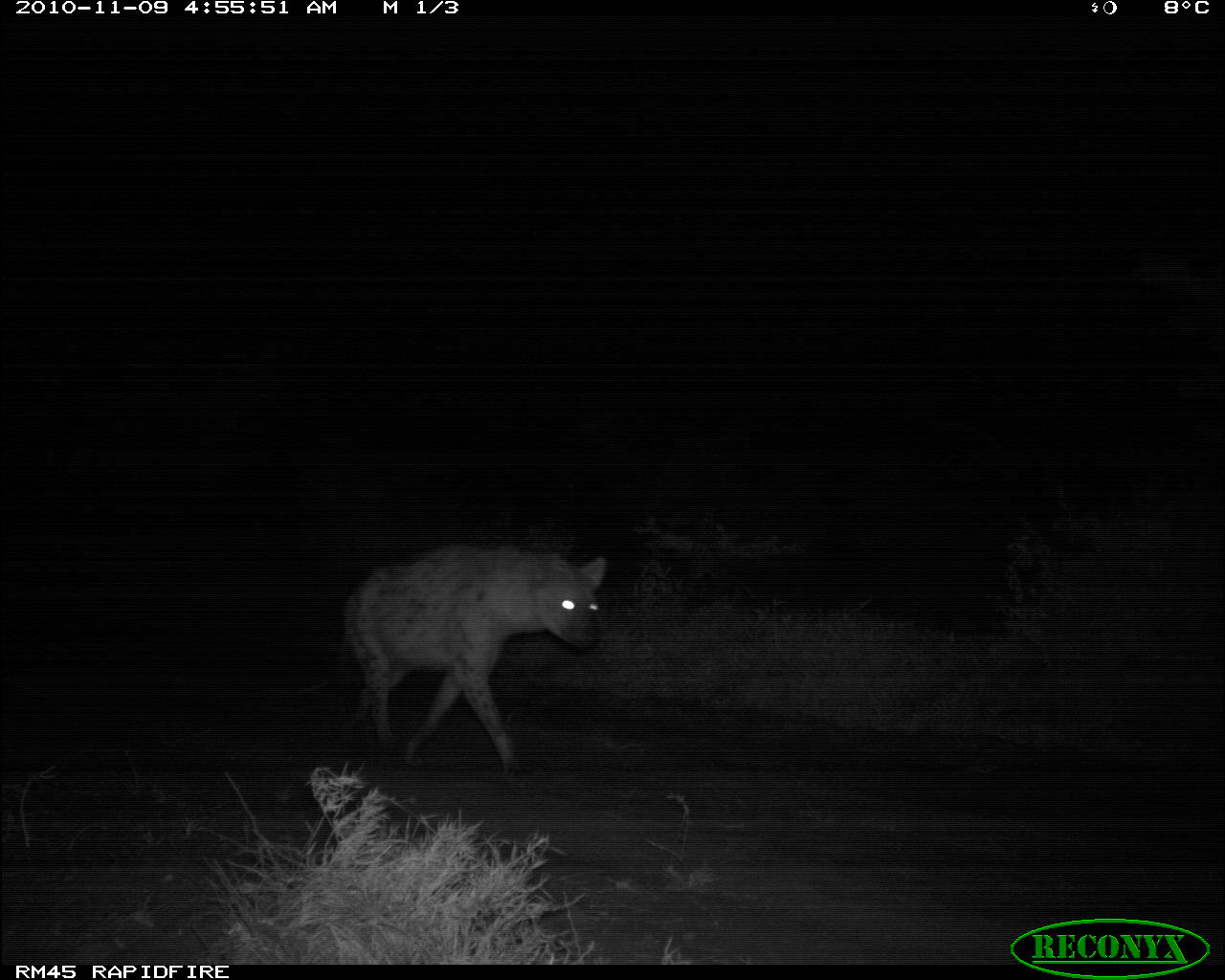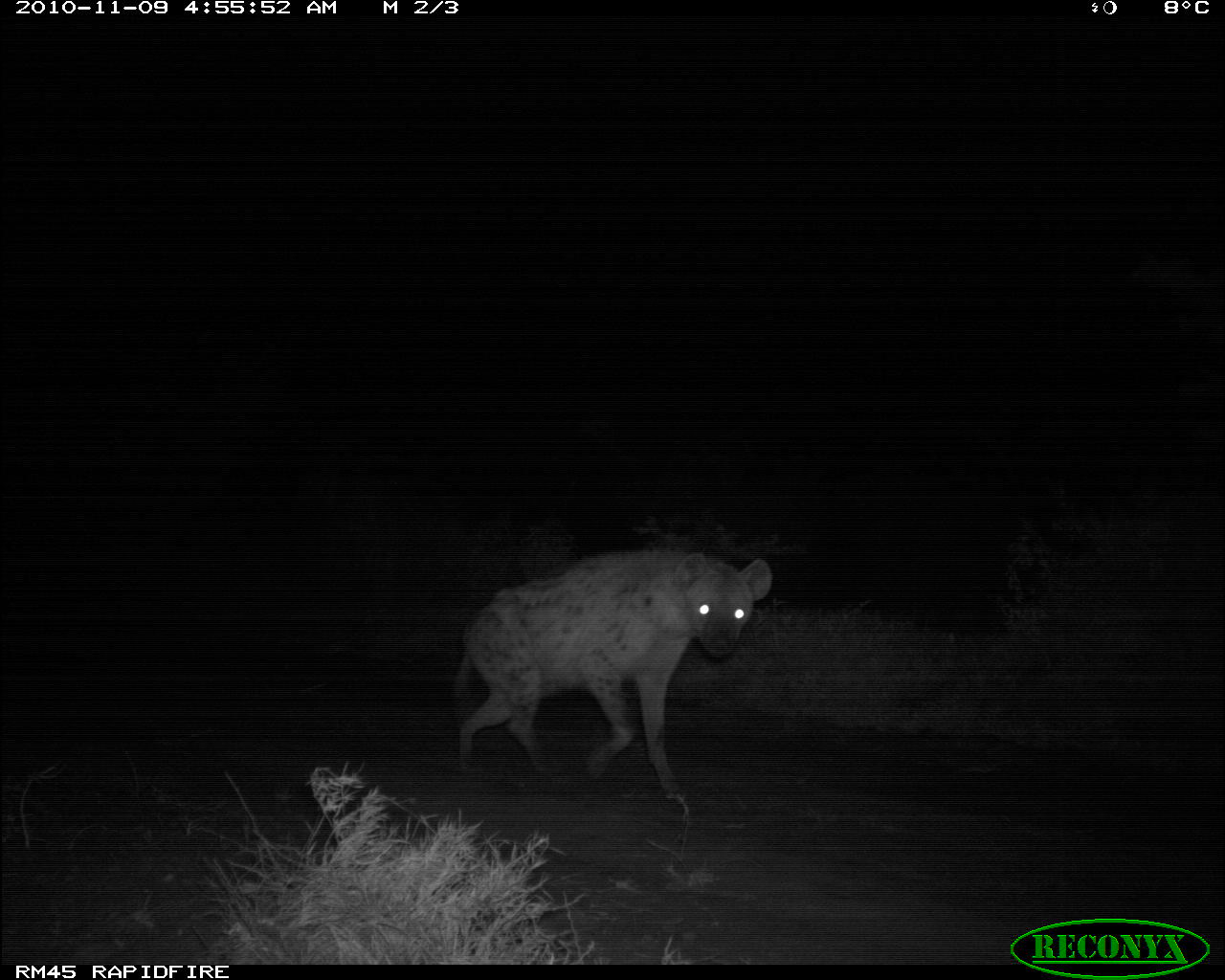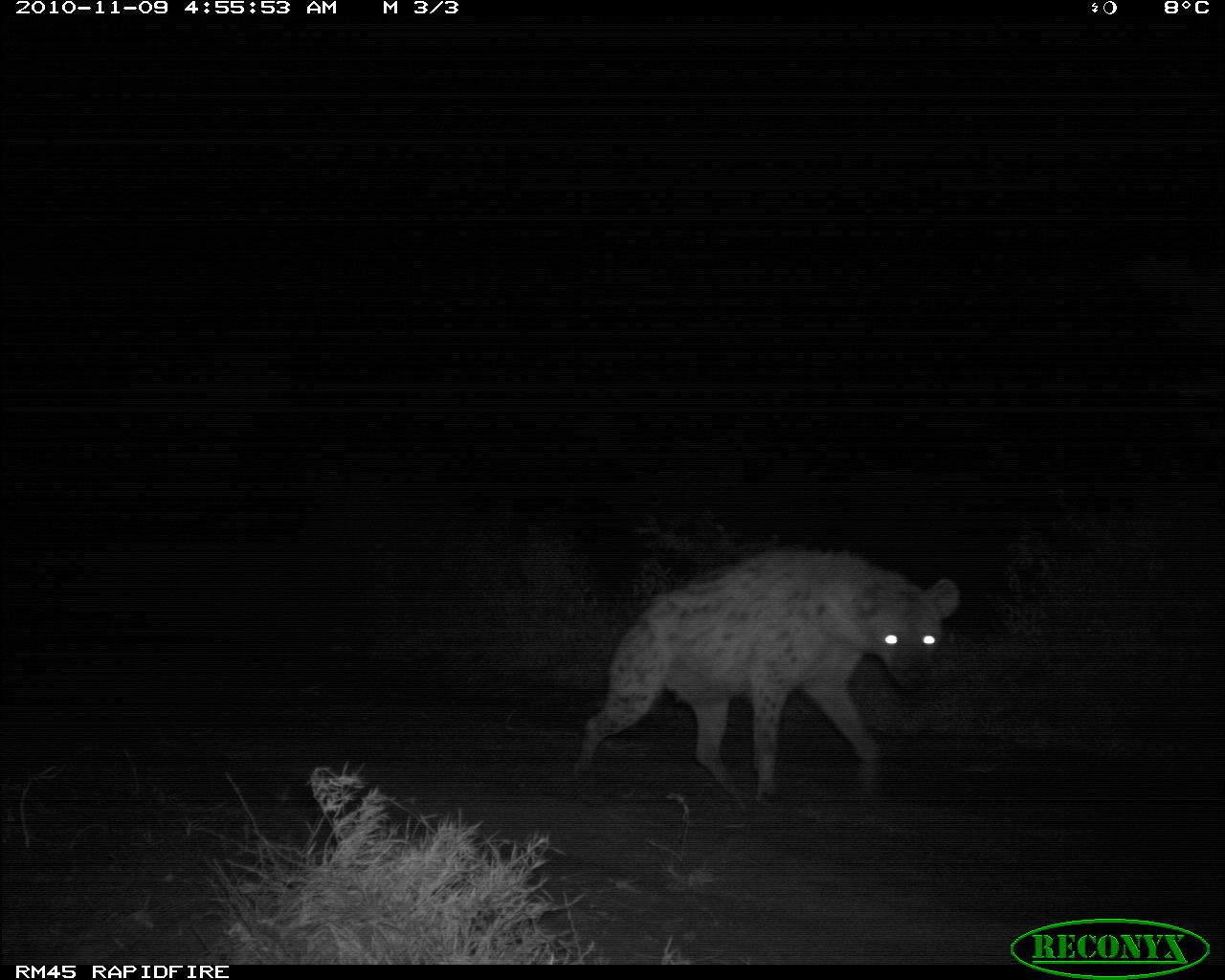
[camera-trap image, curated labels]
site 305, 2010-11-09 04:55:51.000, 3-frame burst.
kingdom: Animalia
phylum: Chordata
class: Mammalia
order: Carnivora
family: Hyaenidae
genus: Crocuta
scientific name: Crocuta crocuta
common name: spotted hyena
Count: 1.